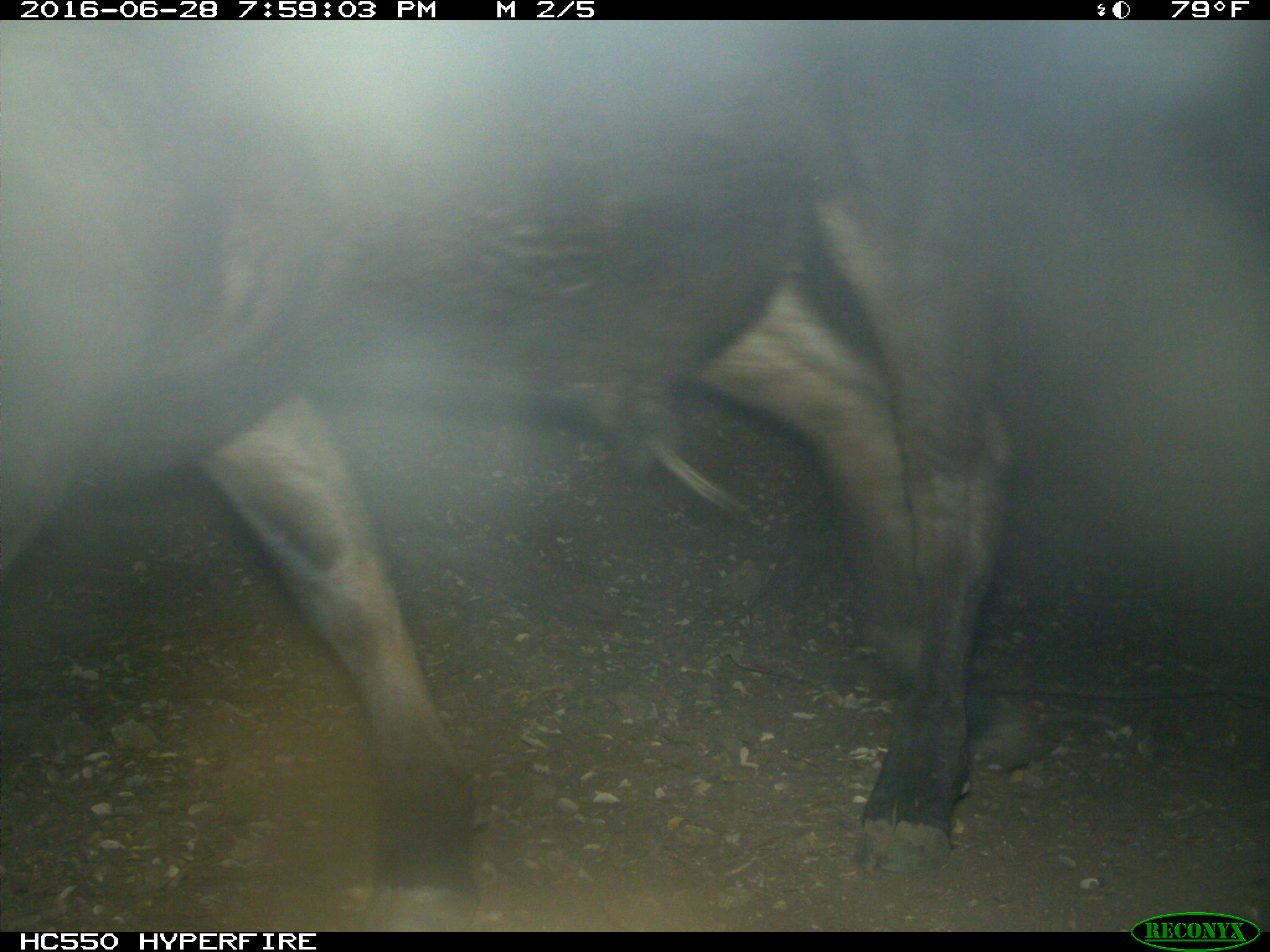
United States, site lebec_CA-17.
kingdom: Animalia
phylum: Chordata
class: Mammalia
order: Artiodactyla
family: Bovidae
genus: Bos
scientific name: Bos taurus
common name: domestic cow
Bos taurus (domestic cow).